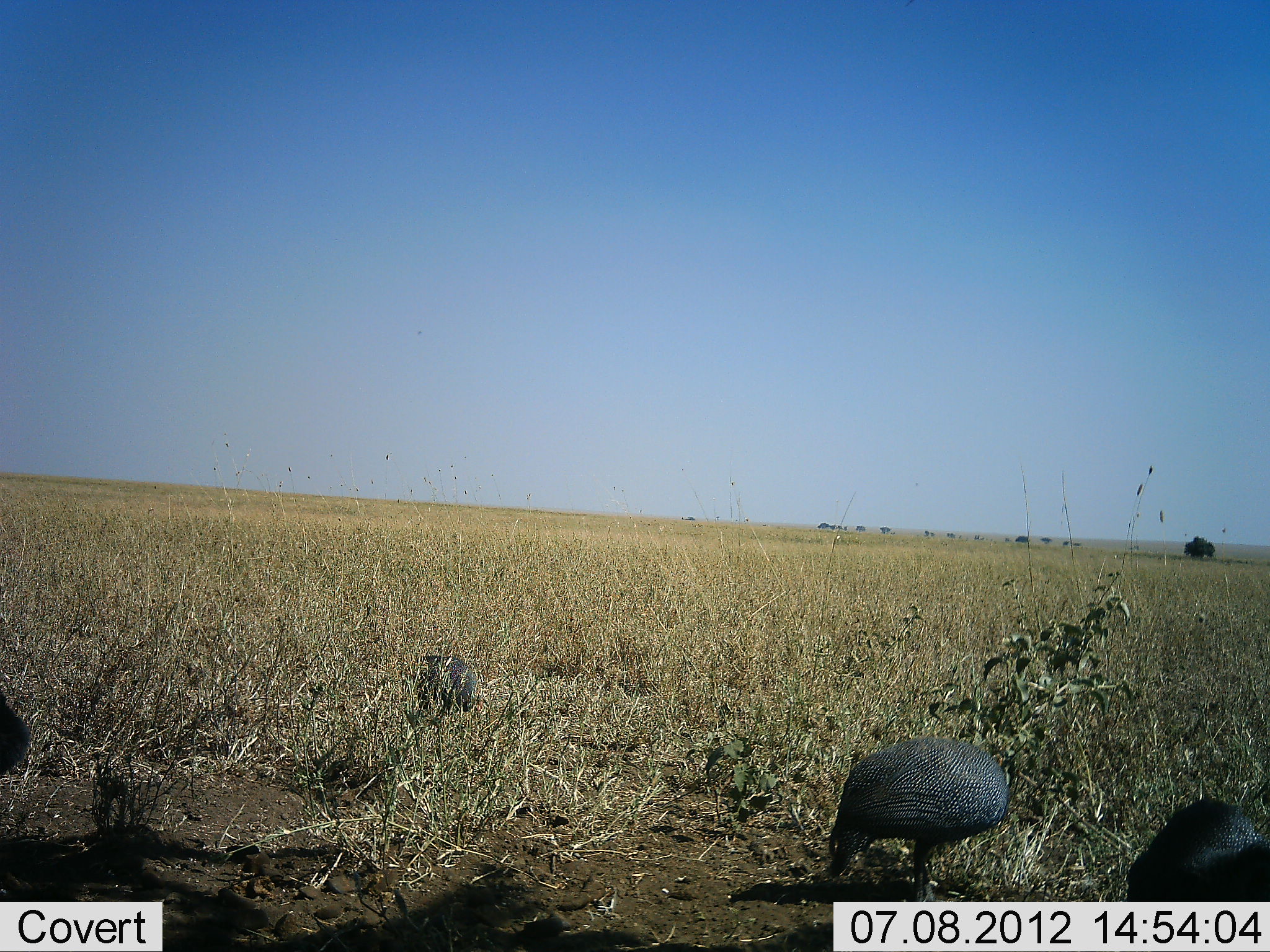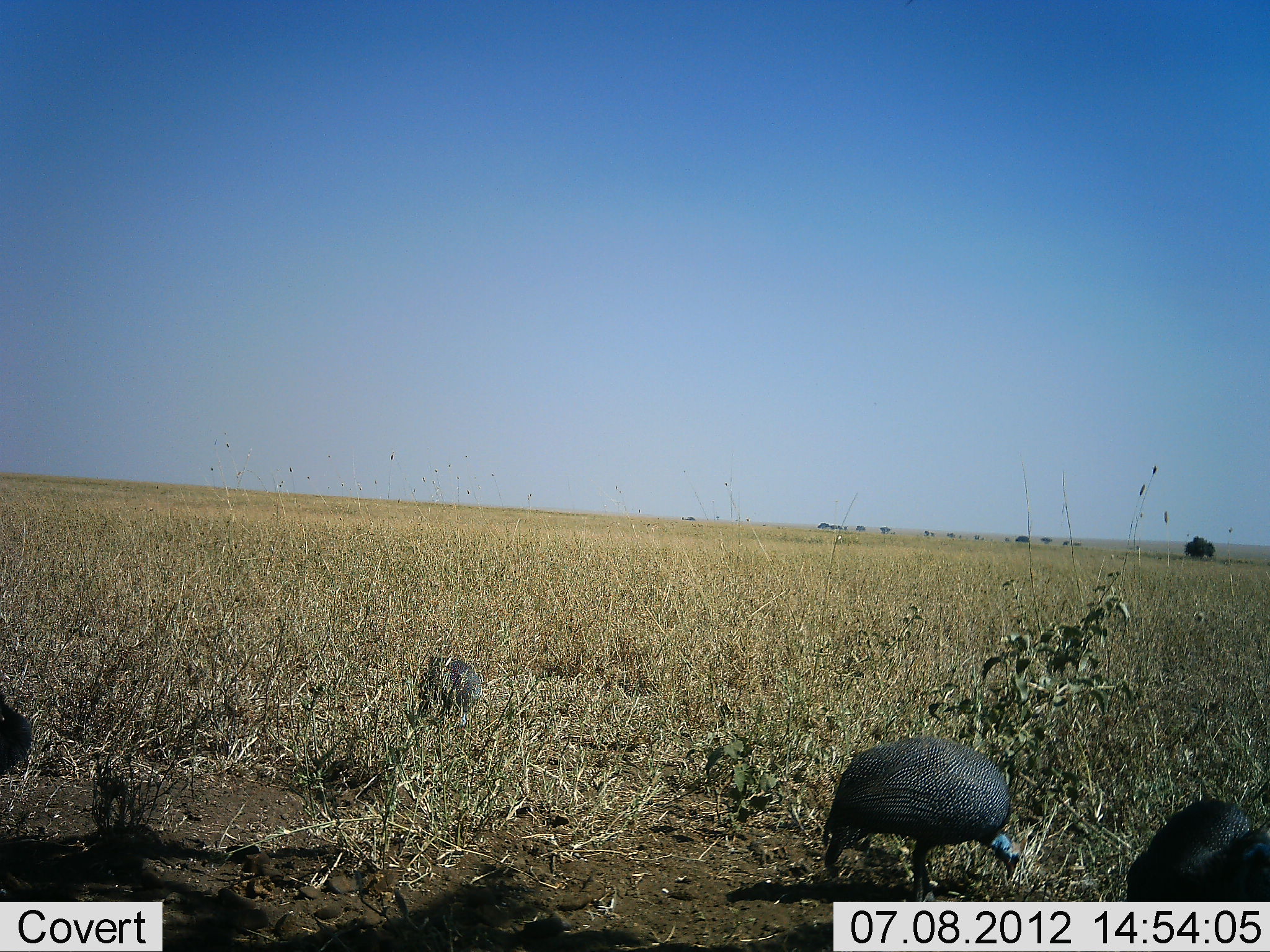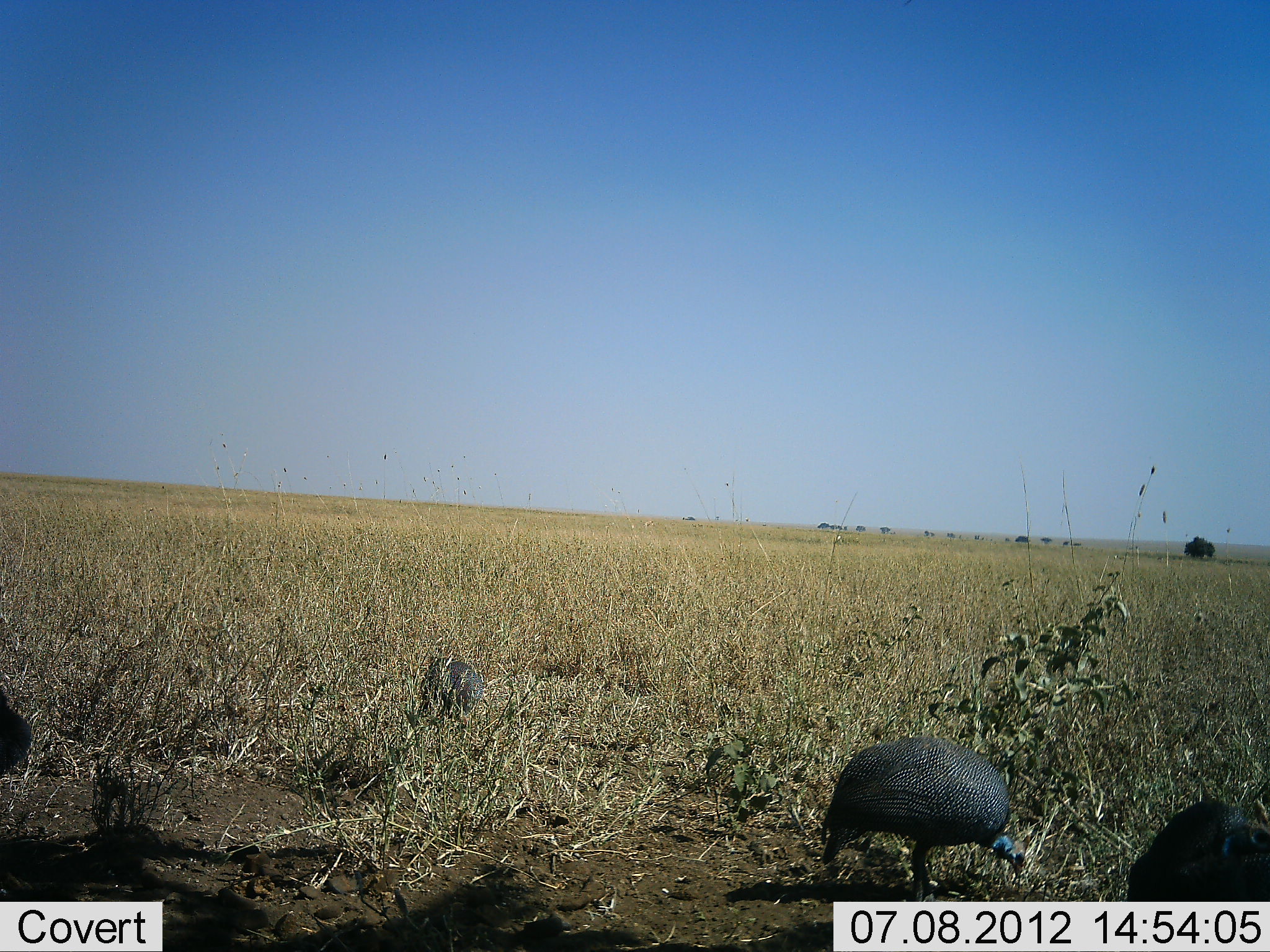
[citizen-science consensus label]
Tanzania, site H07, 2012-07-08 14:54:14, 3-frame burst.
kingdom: Animalia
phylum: Chordata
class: Aves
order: Galliformes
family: Numididae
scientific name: Numididae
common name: guinea fowl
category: guineafowl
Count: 4.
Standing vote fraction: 40%.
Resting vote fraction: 0%.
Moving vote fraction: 0%.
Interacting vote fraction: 0%.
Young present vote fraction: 0%.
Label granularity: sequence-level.